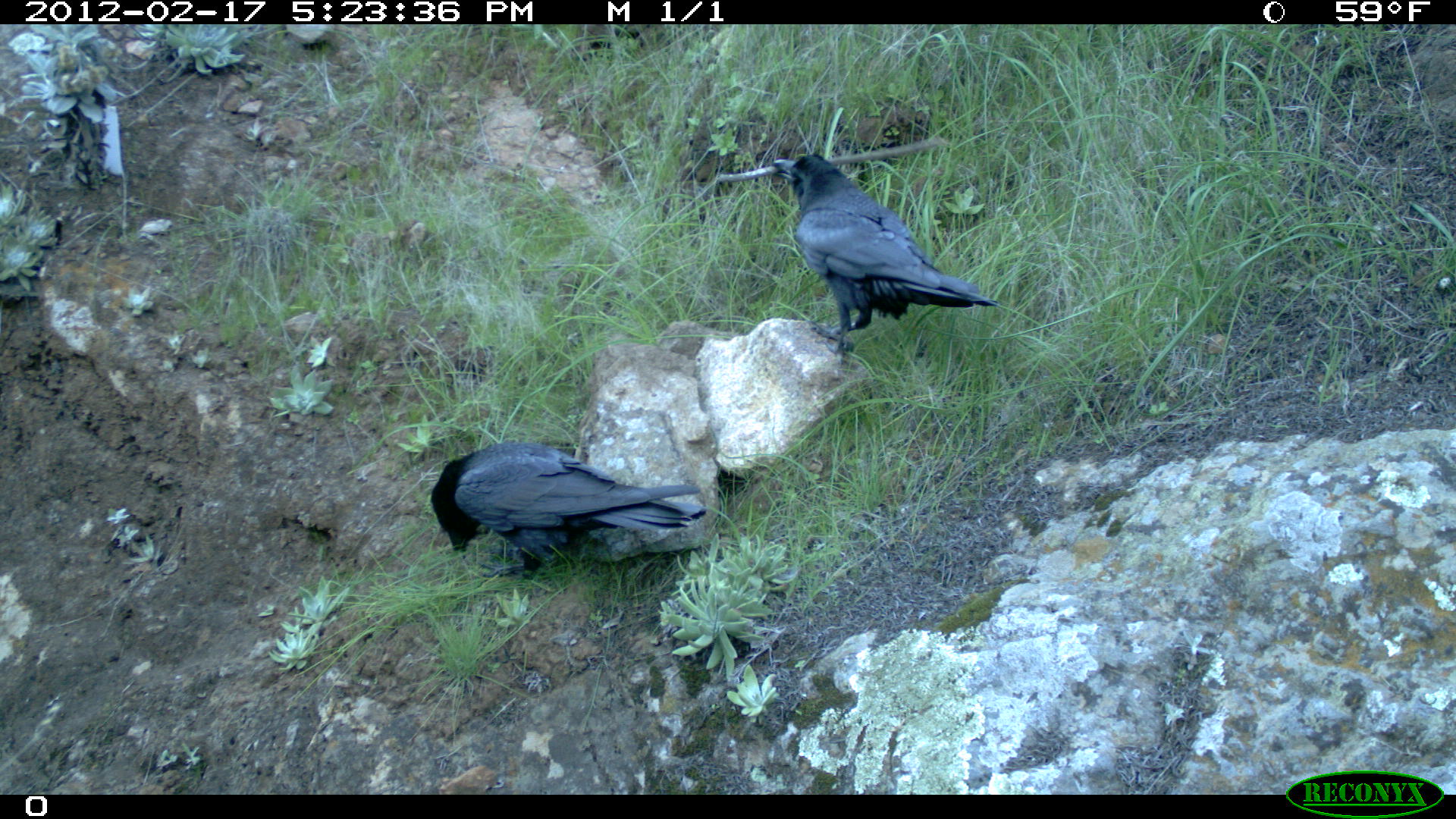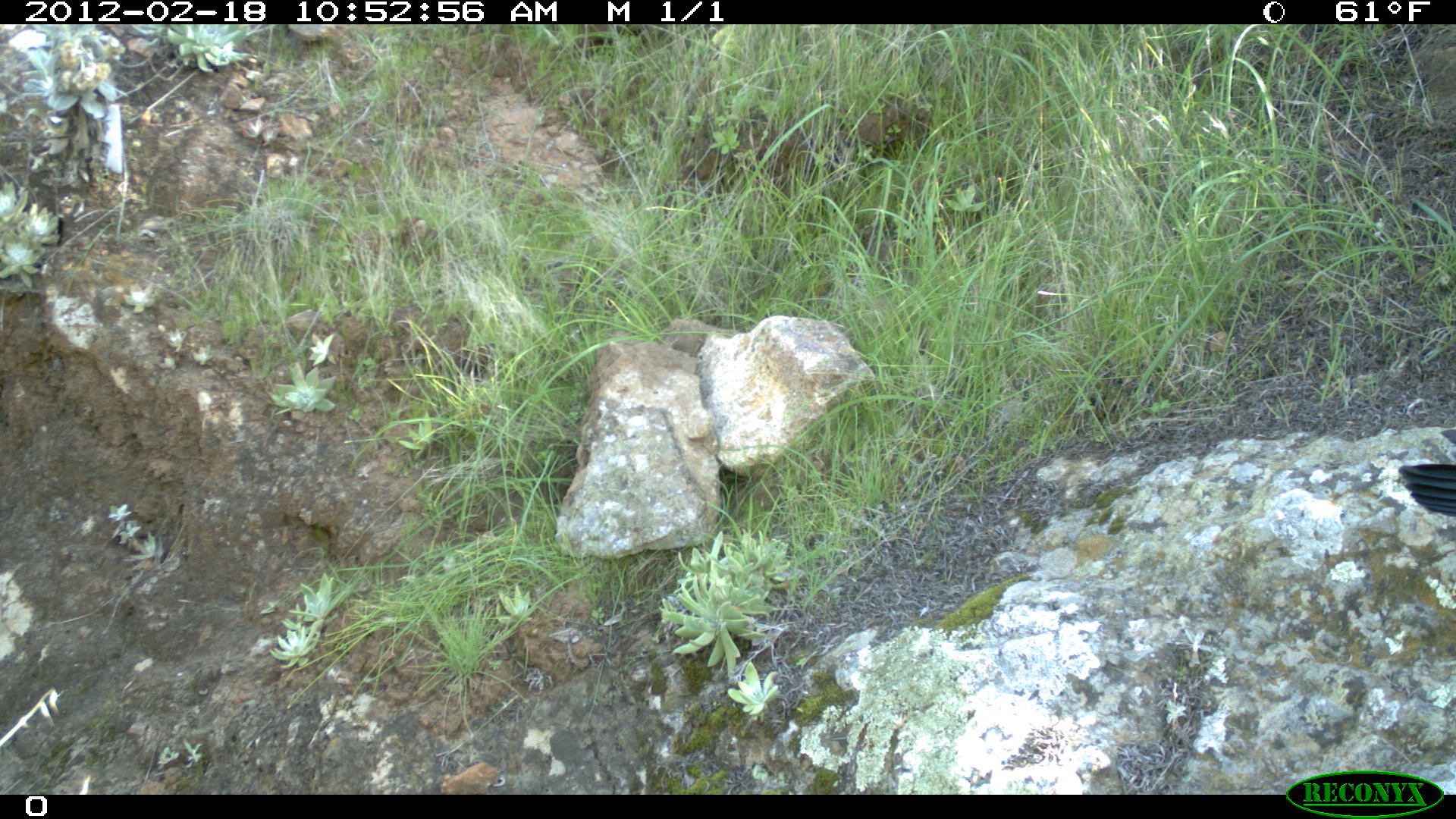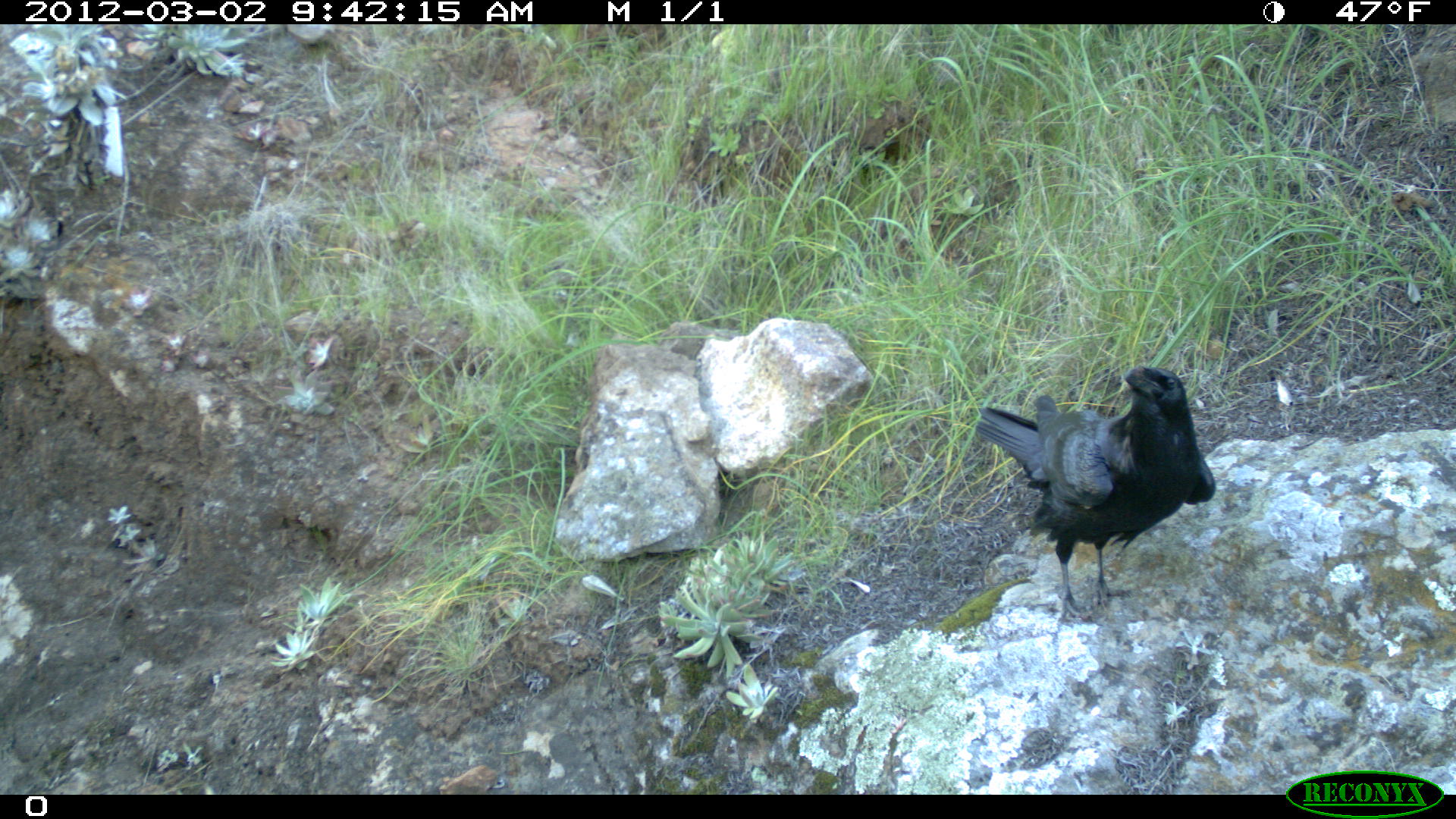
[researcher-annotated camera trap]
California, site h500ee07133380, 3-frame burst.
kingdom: Animalia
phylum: Chordata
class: Aves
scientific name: Aves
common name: bird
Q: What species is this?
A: Bird (Aves).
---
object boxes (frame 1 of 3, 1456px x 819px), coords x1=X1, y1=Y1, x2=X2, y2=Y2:
bird: x1=770, y1=152, x2=997, y2=356; x1=431, y1=441, x2=704, y2=581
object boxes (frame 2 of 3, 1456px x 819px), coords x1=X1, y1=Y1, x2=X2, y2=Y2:
bird: x1=1402, y1=463, x2=1454, y2=515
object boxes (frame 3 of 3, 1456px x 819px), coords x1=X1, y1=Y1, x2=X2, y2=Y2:
bird: x1=974, y1=366, x2=1215, y2=622